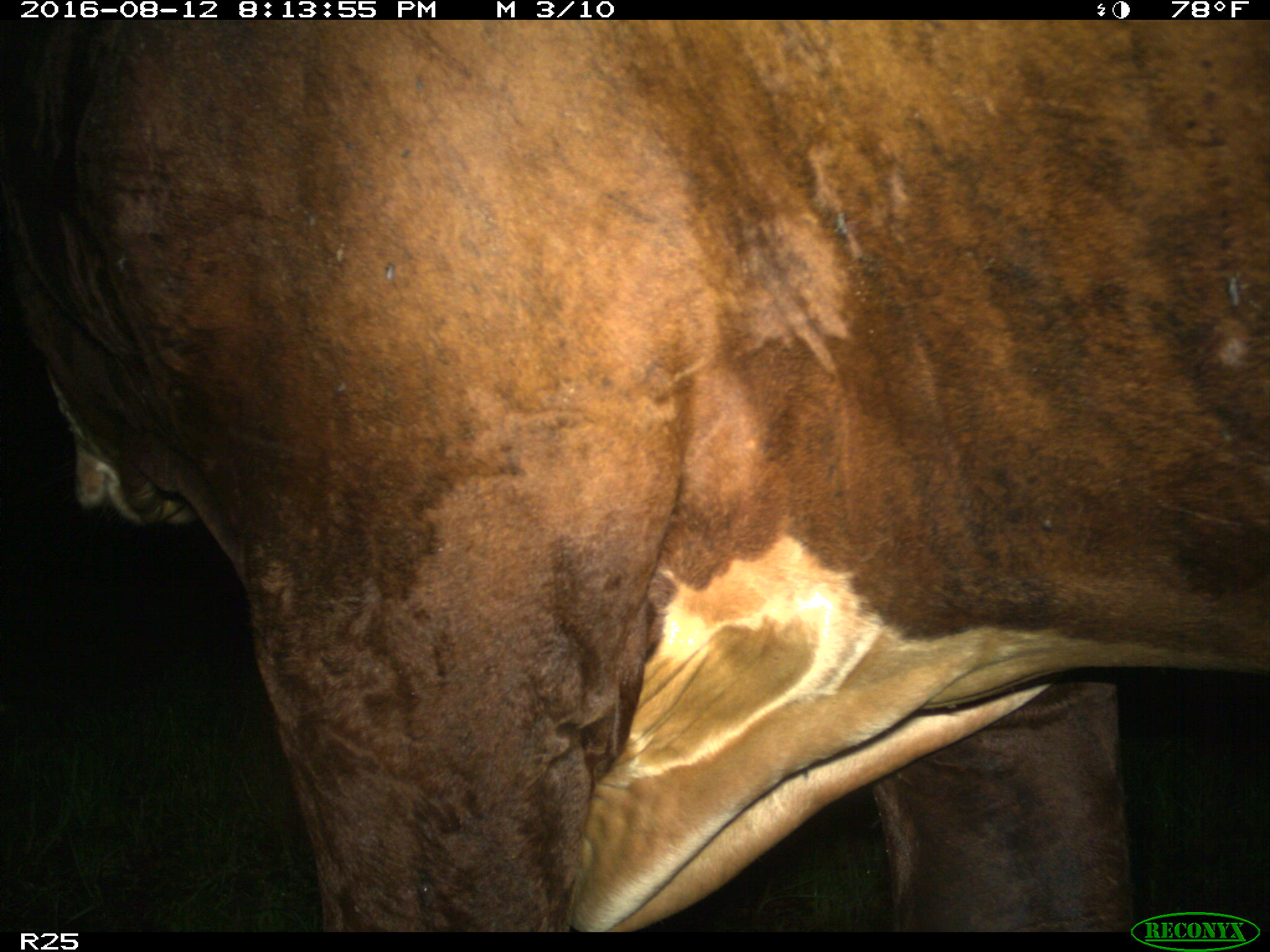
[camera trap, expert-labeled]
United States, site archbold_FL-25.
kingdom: Animalia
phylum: Chordata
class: Mammalia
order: Artiodactyla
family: Bovidae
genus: Bos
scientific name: Bos taurus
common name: domestic cow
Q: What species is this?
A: Bos taurus (domestic cow).